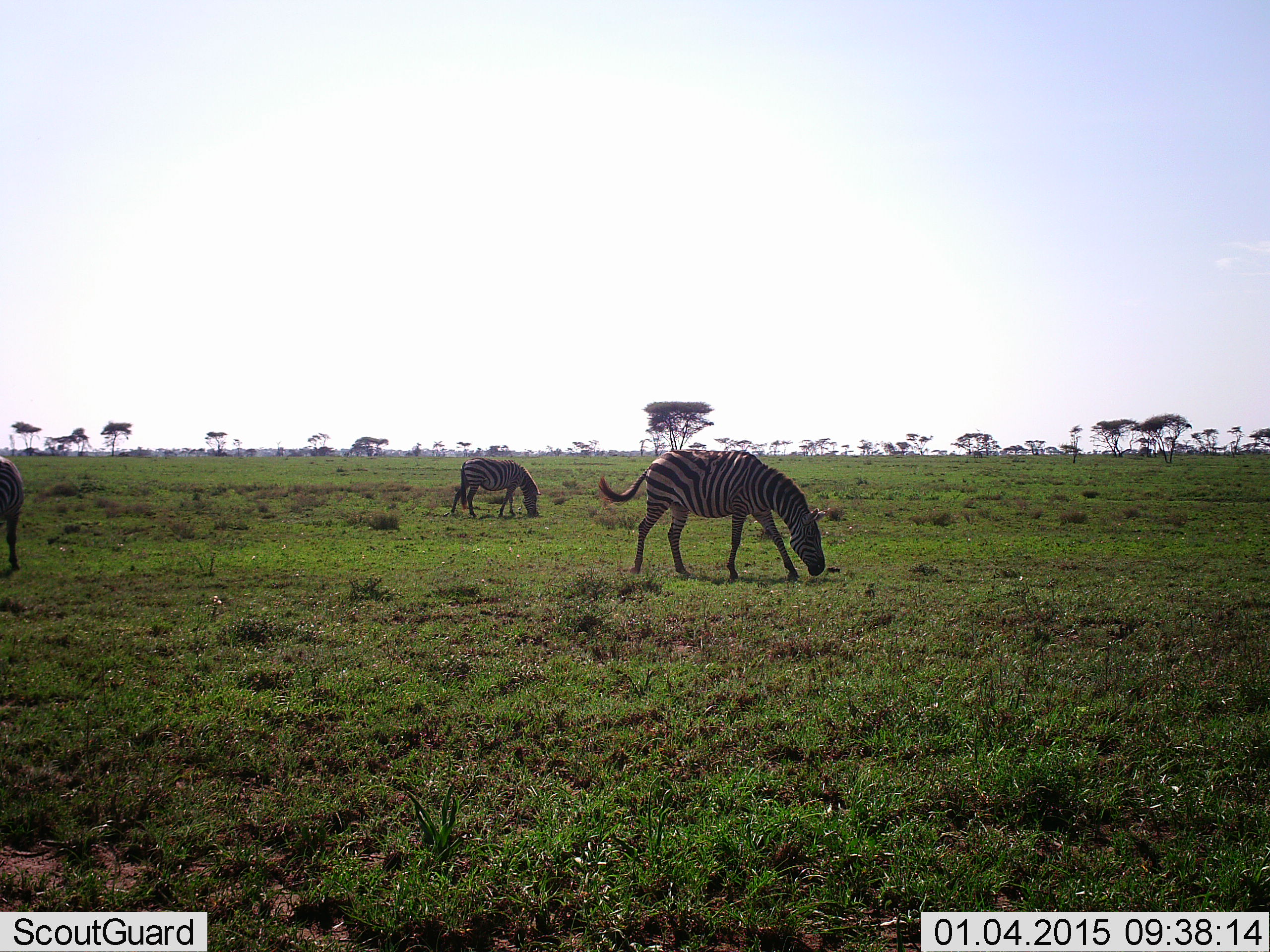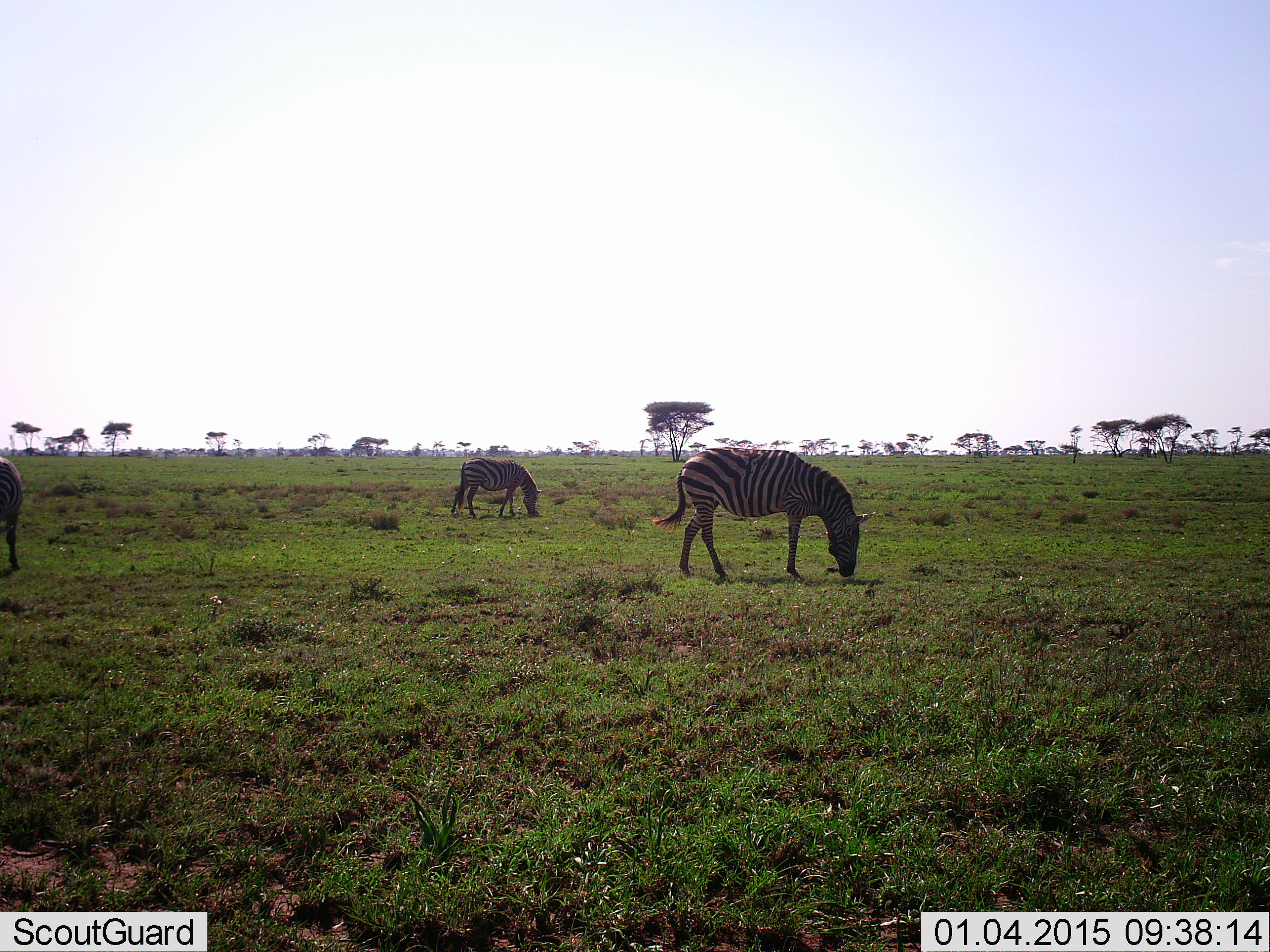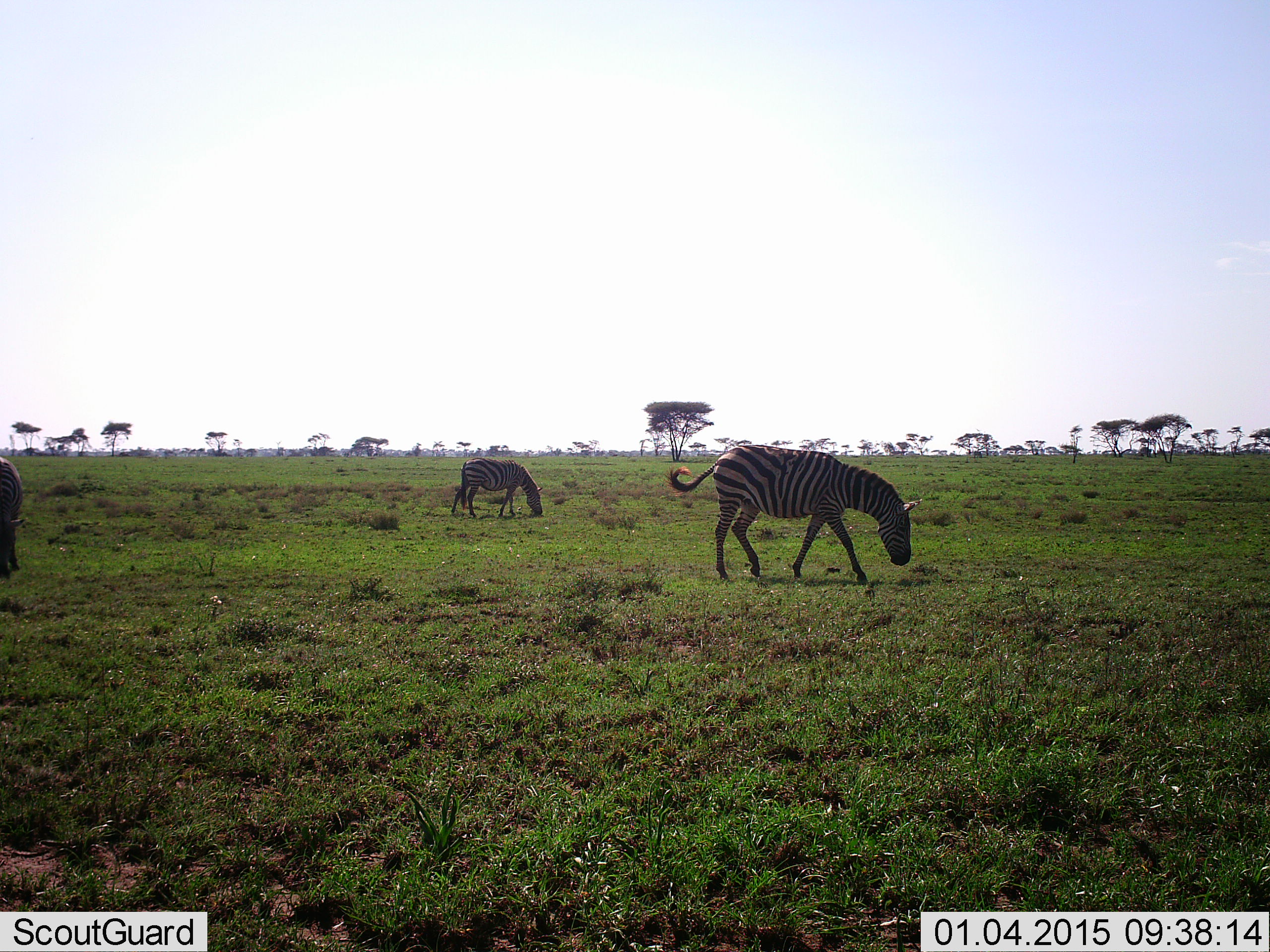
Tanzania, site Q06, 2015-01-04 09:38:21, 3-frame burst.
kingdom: Animalia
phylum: Chordata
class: Mammalia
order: Perissodactyla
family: Equidae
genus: Equus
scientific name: Equus quagga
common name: plains zebra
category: zebra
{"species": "zebra (plains zebra) (Equus quagga)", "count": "3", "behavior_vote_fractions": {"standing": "20%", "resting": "0%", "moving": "20%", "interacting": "0%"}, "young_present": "0%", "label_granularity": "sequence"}